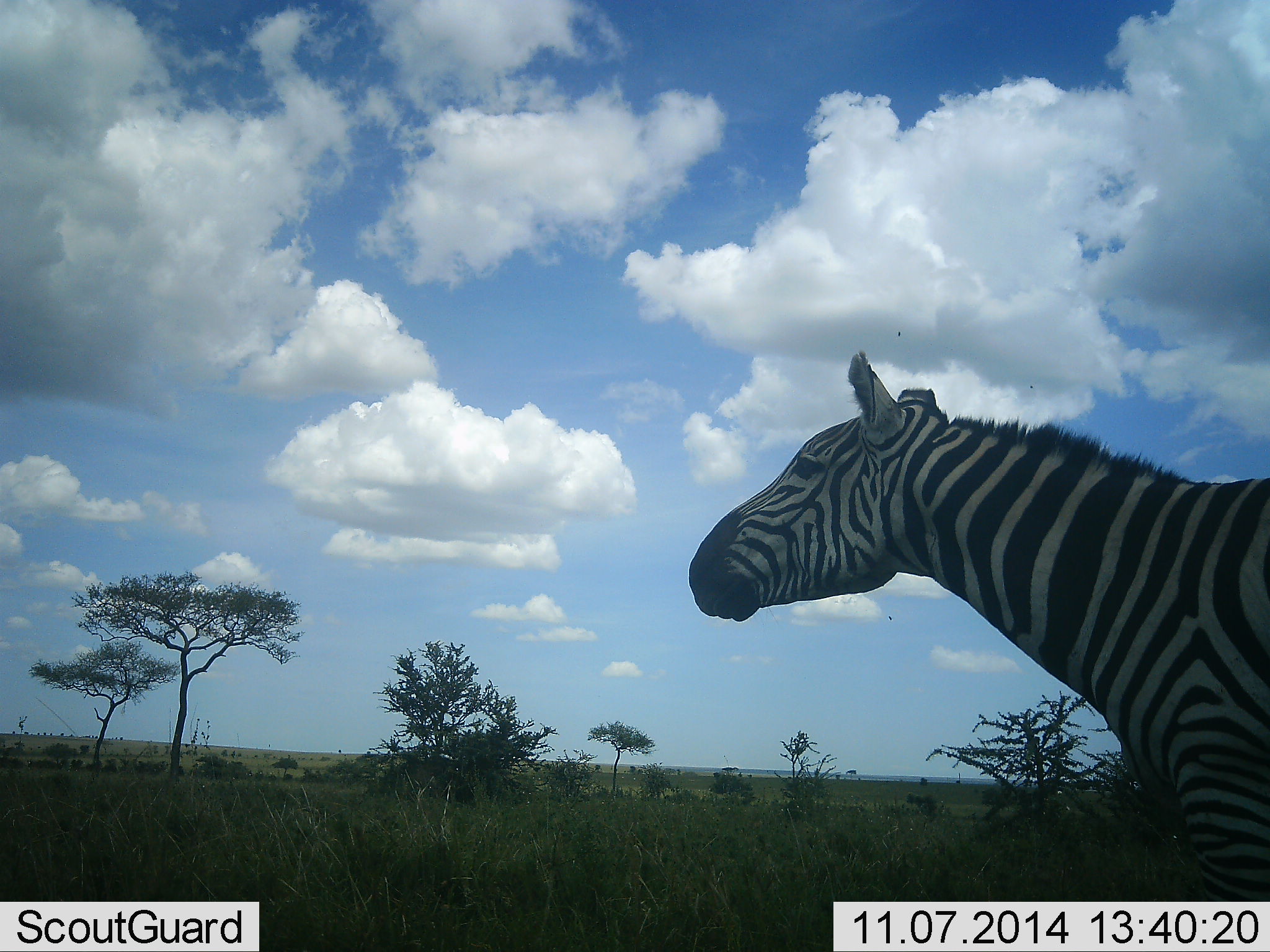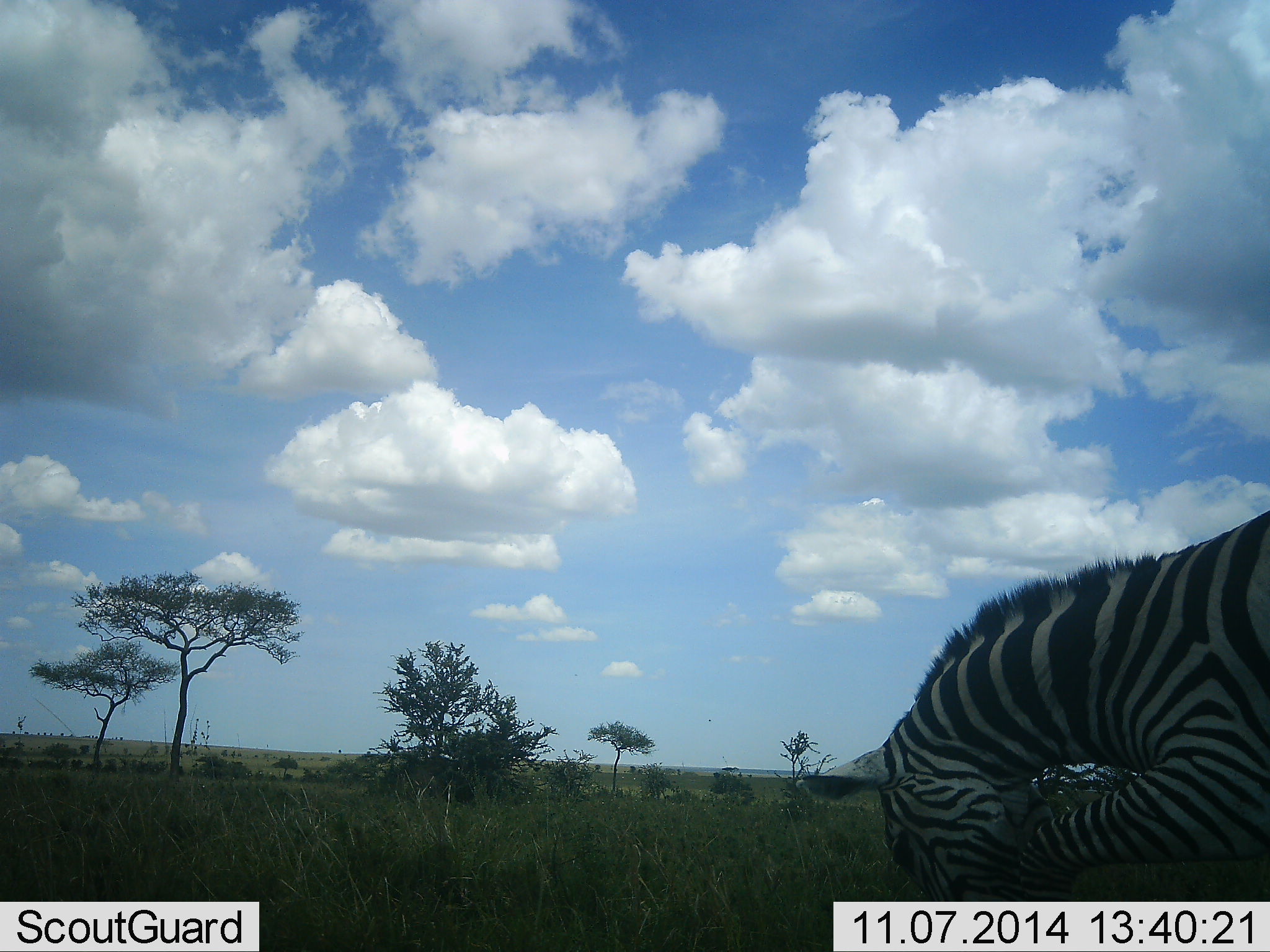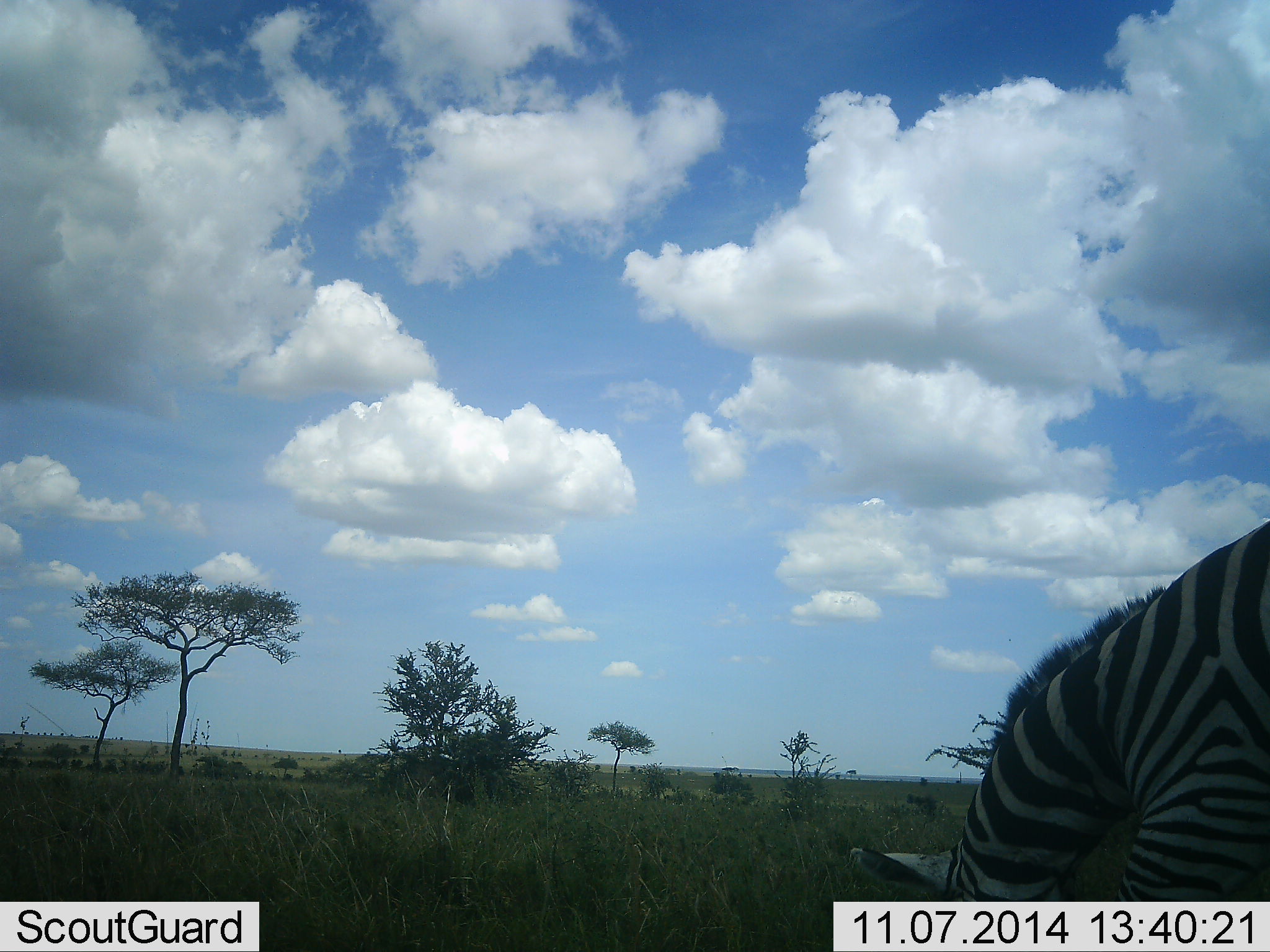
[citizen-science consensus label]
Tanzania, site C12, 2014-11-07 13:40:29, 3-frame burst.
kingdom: Animalia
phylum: Chordata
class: Mammalia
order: Perissodactyla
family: Equidae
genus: Equus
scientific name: Equus quagga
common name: plains zebra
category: zebra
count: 1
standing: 30%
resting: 0%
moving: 50%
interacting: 0%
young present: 0%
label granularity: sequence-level